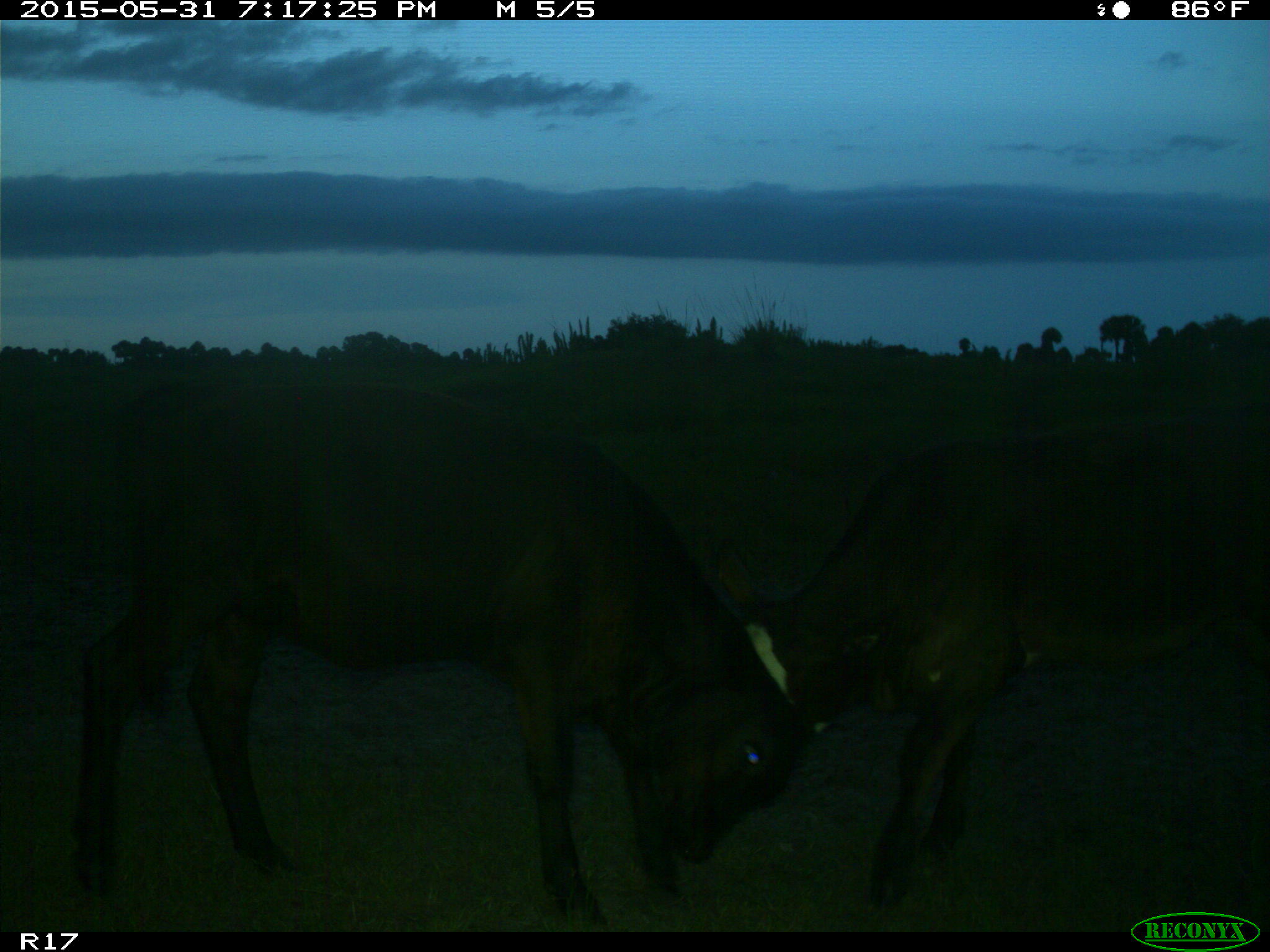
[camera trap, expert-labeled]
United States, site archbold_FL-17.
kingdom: Animalia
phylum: Chordata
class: Mammalia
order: Artiodactyla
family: Bovidae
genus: Bos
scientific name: Bos taurus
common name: domestic cow